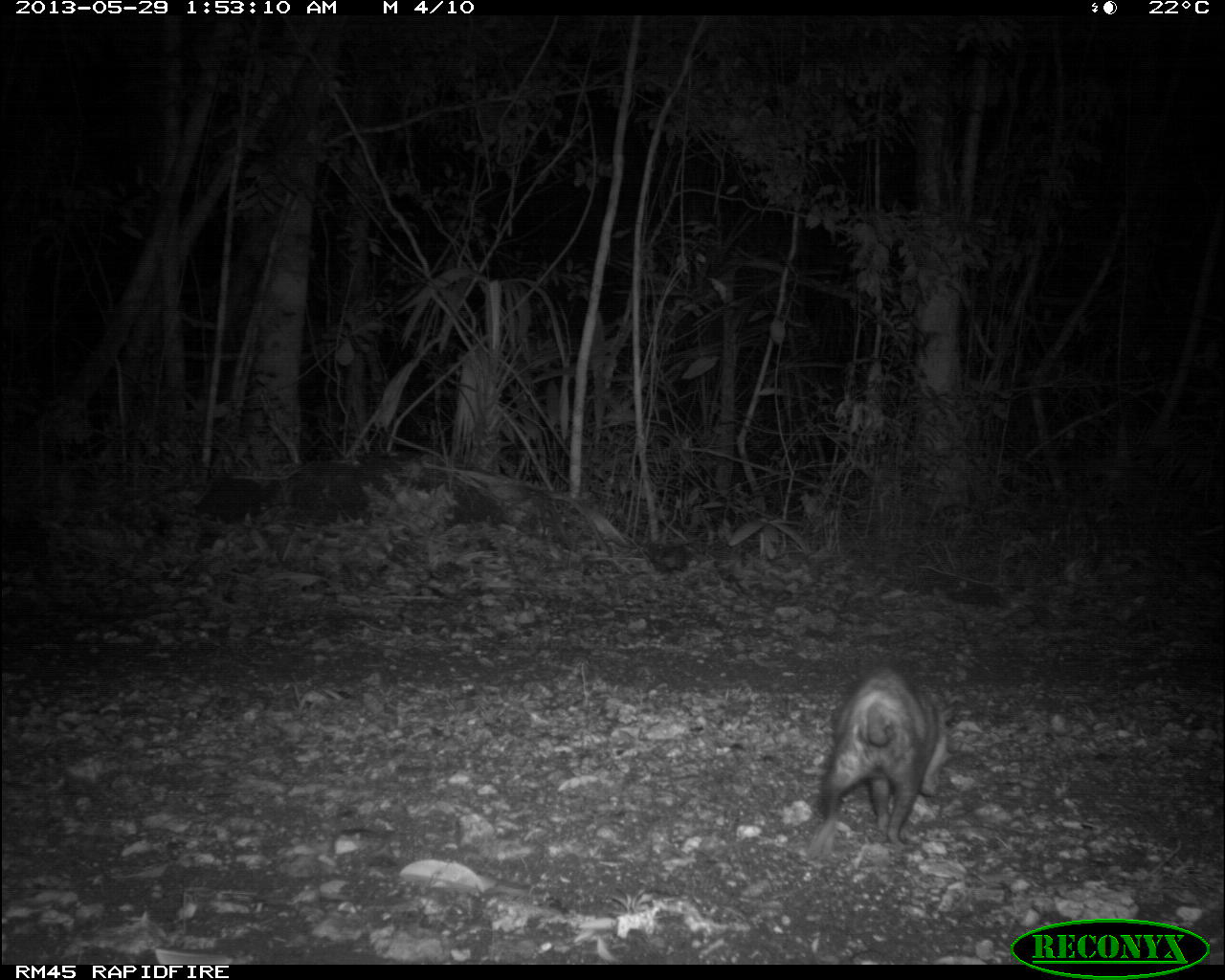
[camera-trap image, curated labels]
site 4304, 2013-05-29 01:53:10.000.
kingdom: Animalia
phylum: Chordata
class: Mammalia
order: Didelphimorphia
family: Didelphidae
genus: Didelphis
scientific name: Didelphis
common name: american opossums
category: didelphis sp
Didelphis sp (american opossums) (Didelphis), count 1.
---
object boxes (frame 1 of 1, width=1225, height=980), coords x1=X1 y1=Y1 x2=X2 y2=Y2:
didelphis sp: x1=807 y1=664 x2=958 y2=861